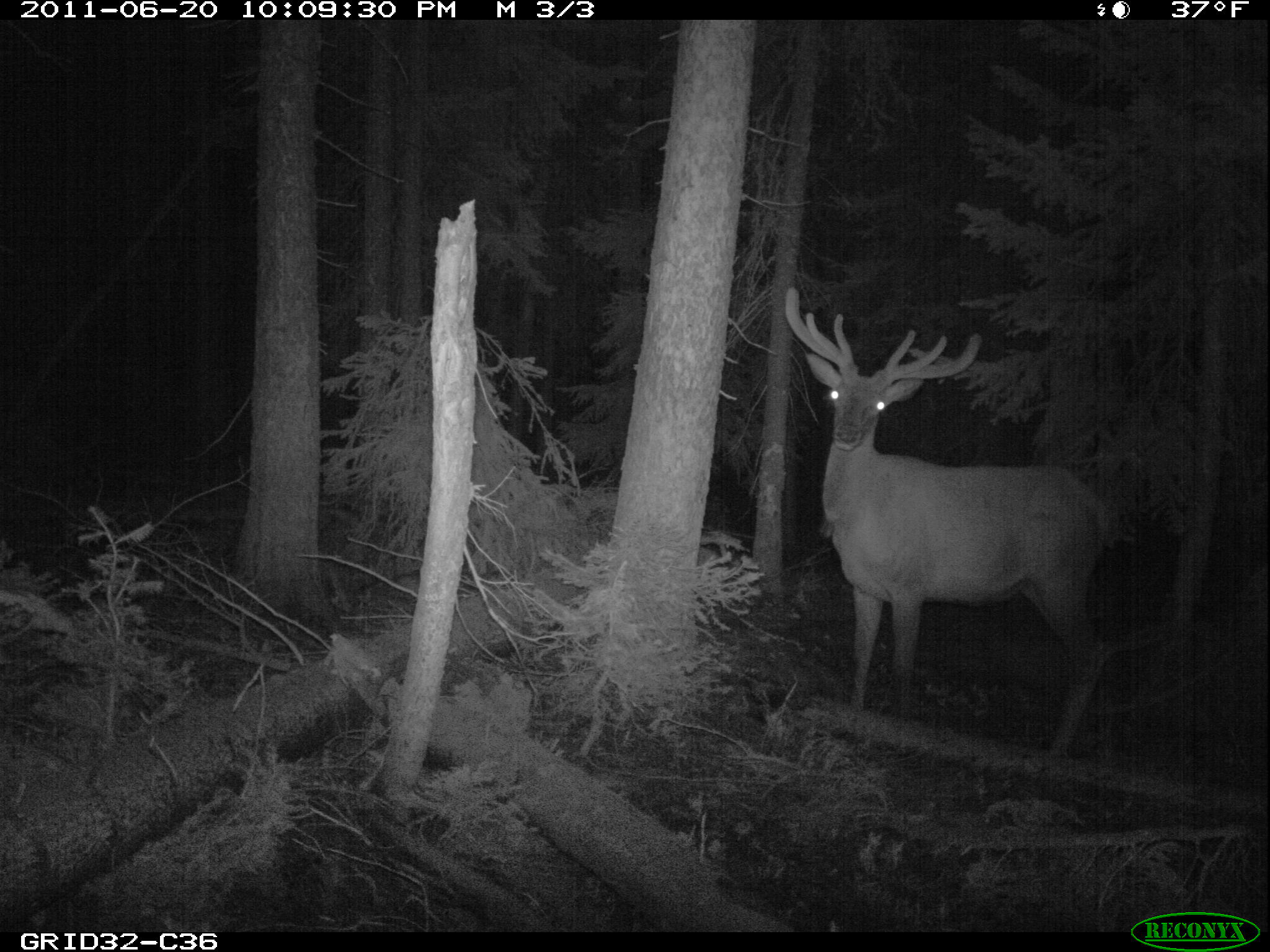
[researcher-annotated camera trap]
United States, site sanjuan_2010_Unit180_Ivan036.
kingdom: Animalia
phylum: Chordata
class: Mammalia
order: Artiodactyla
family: Cervidae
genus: Cervus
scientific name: Cervus elaphus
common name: red deer